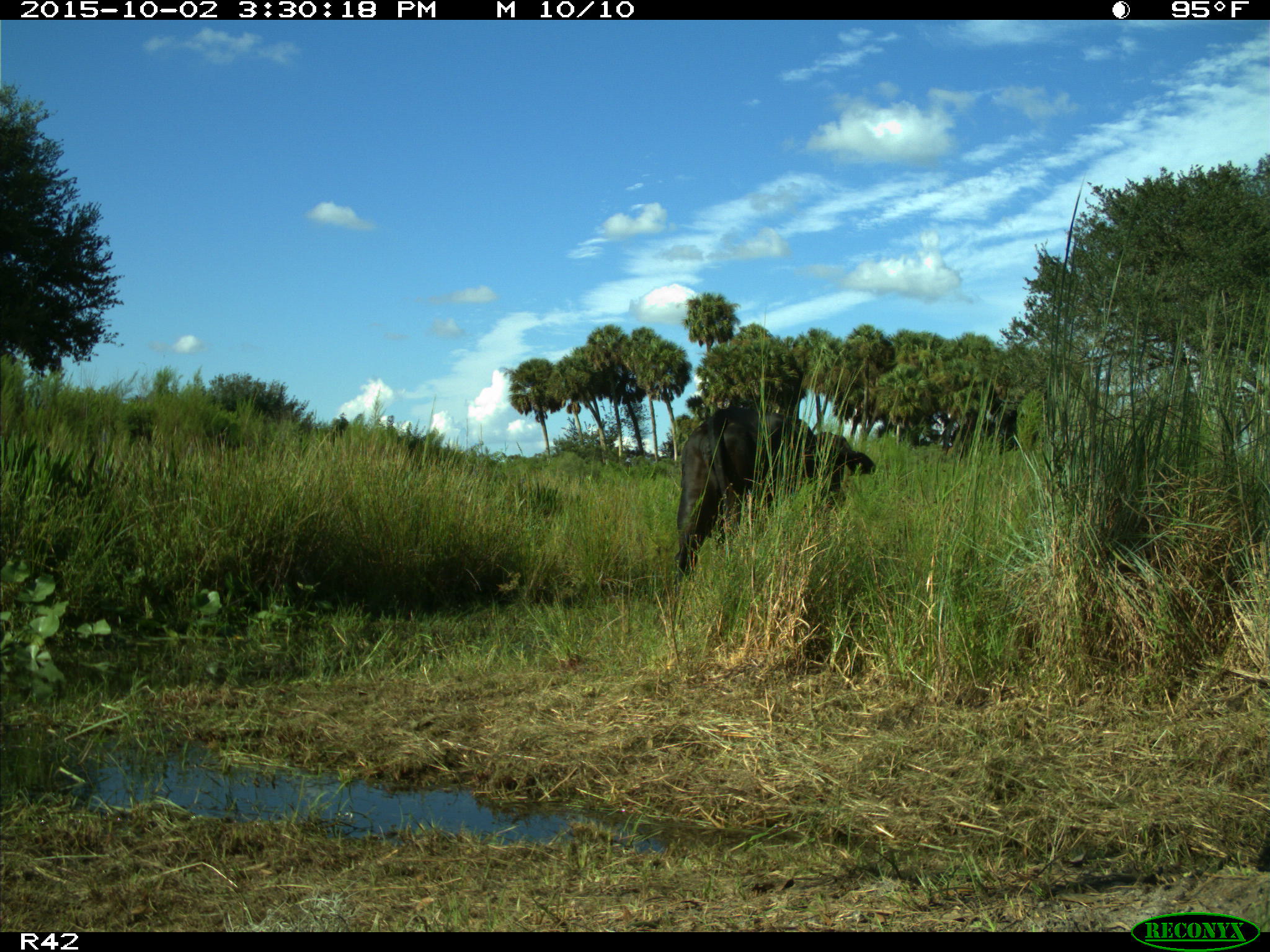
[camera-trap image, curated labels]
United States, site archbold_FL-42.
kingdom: Animalia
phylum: Chordata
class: Mammalia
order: Artiodactyla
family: Bovidae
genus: Bos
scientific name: Bos taurus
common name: domestic cow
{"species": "Bos taurus (domestic cow)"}